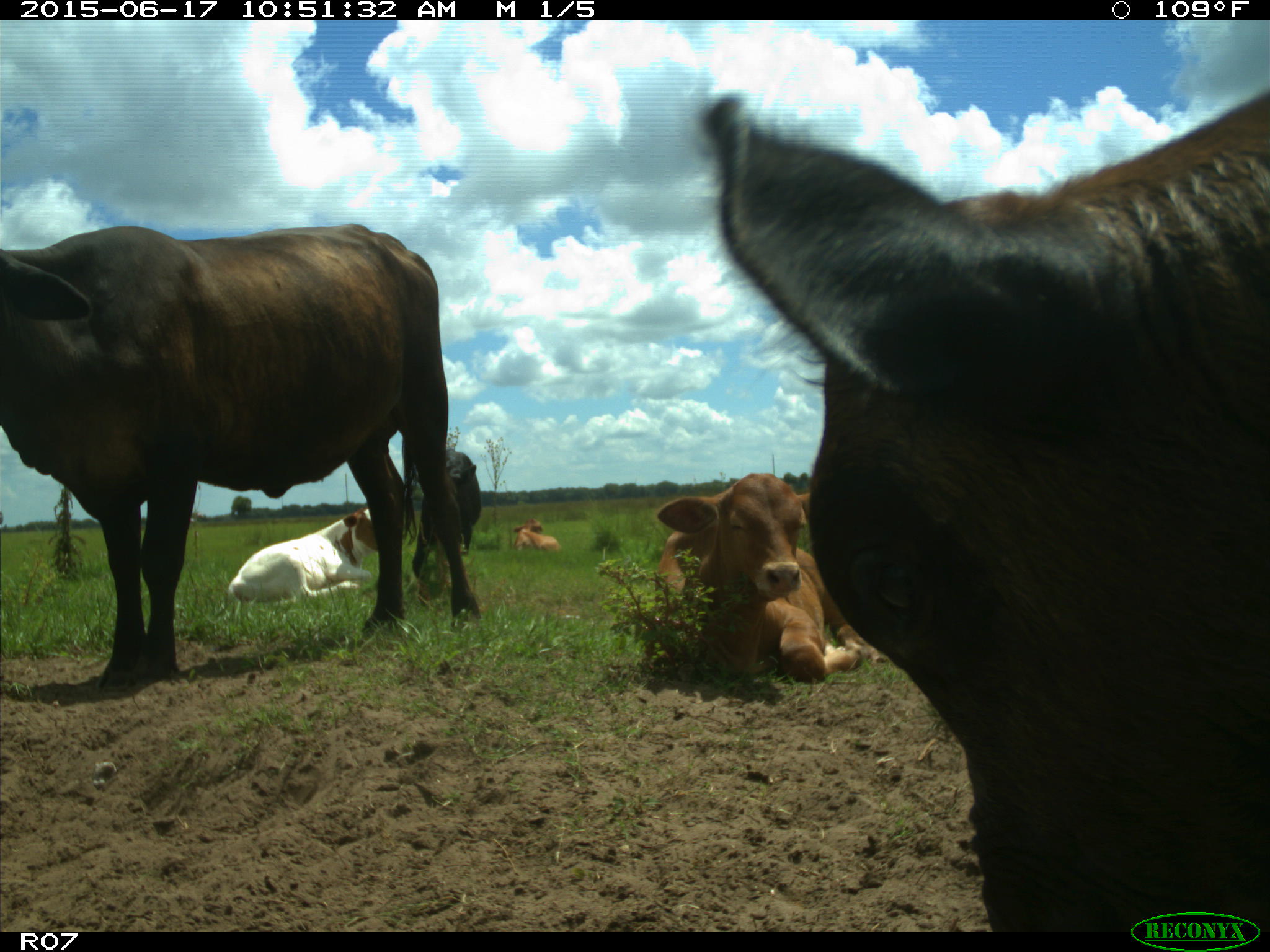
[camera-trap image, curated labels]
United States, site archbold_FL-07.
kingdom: Animalia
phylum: Chordata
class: Mammalia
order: Artiodactyla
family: Bovidae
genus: Bos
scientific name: Bos taurus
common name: domestic cow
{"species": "Bos taurus (domestic cow)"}